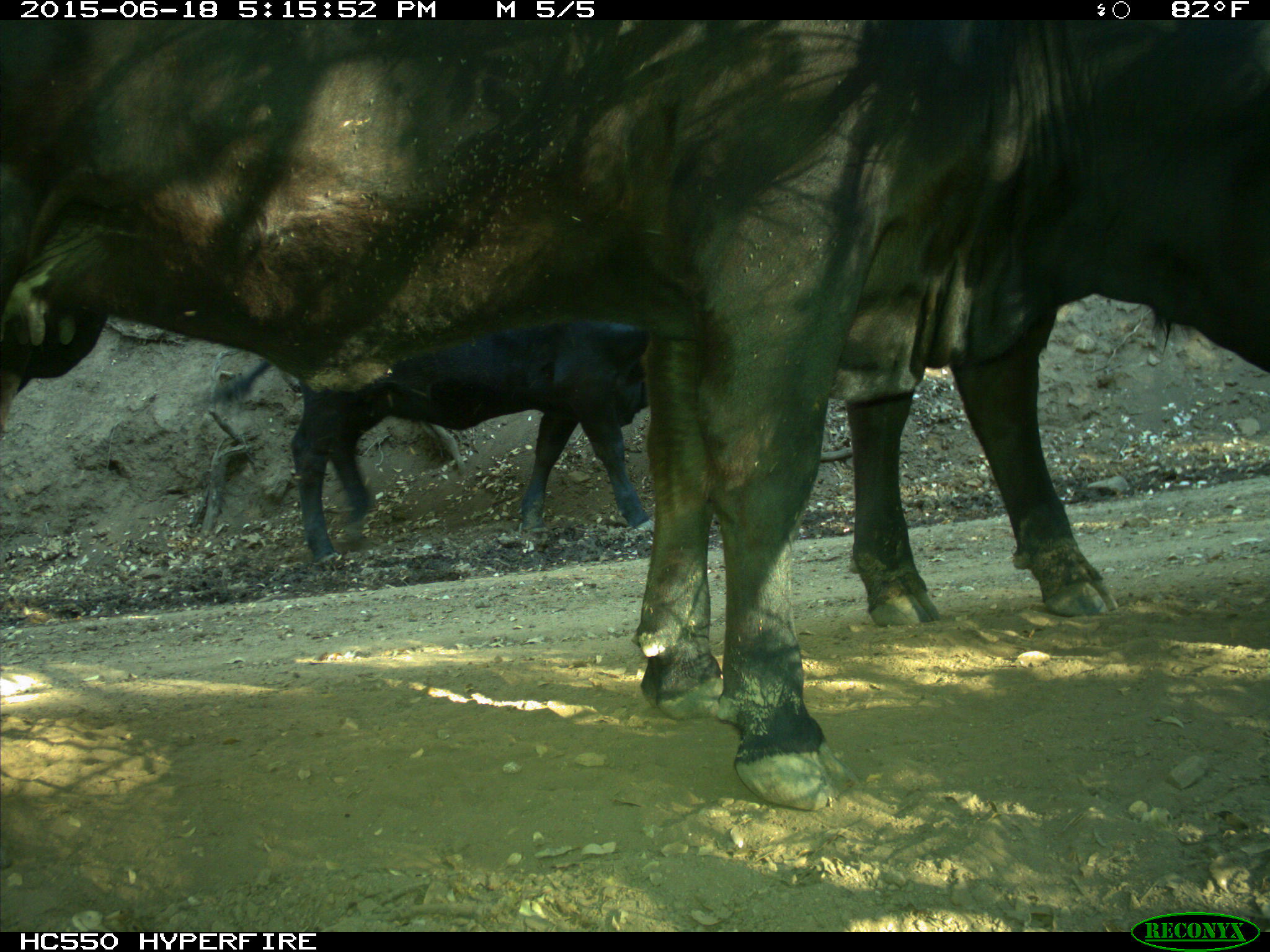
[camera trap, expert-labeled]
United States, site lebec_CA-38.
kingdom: Animalia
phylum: Chordata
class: Mammalia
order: Artiodactyla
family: Bovidae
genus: Bos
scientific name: Bos taurus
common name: domestic cow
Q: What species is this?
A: Bos taurus (domestic cow).